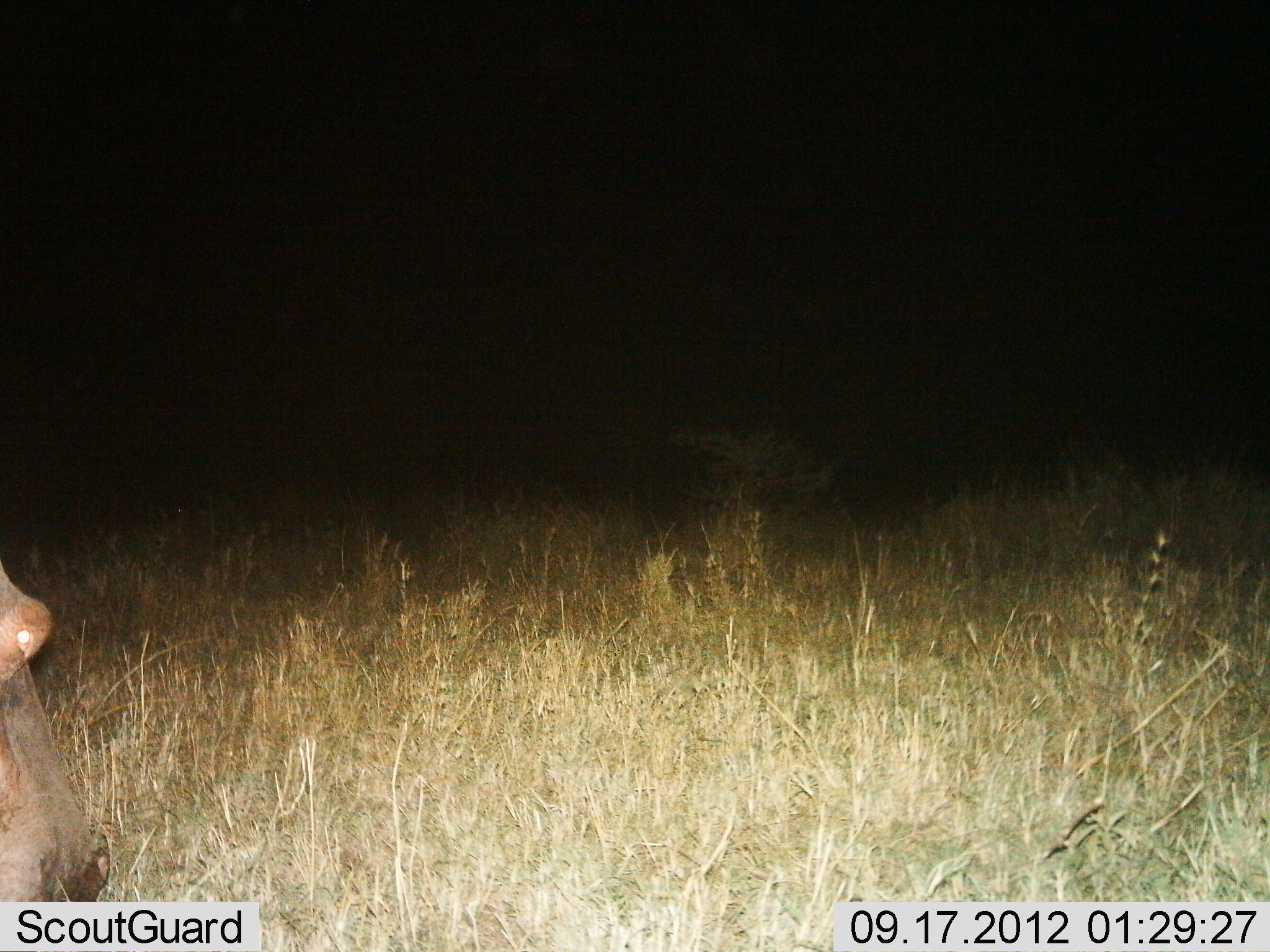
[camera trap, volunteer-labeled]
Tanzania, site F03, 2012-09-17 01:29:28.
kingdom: Animalia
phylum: Chordata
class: Mammalia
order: Artiodactyla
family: Hippopotamidae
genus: Hippopotamus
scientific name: Hippopotamus amphibius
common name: hippopotamus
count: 1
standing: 60%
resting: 0%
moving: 30%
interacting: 0%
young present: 0%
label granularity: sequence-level